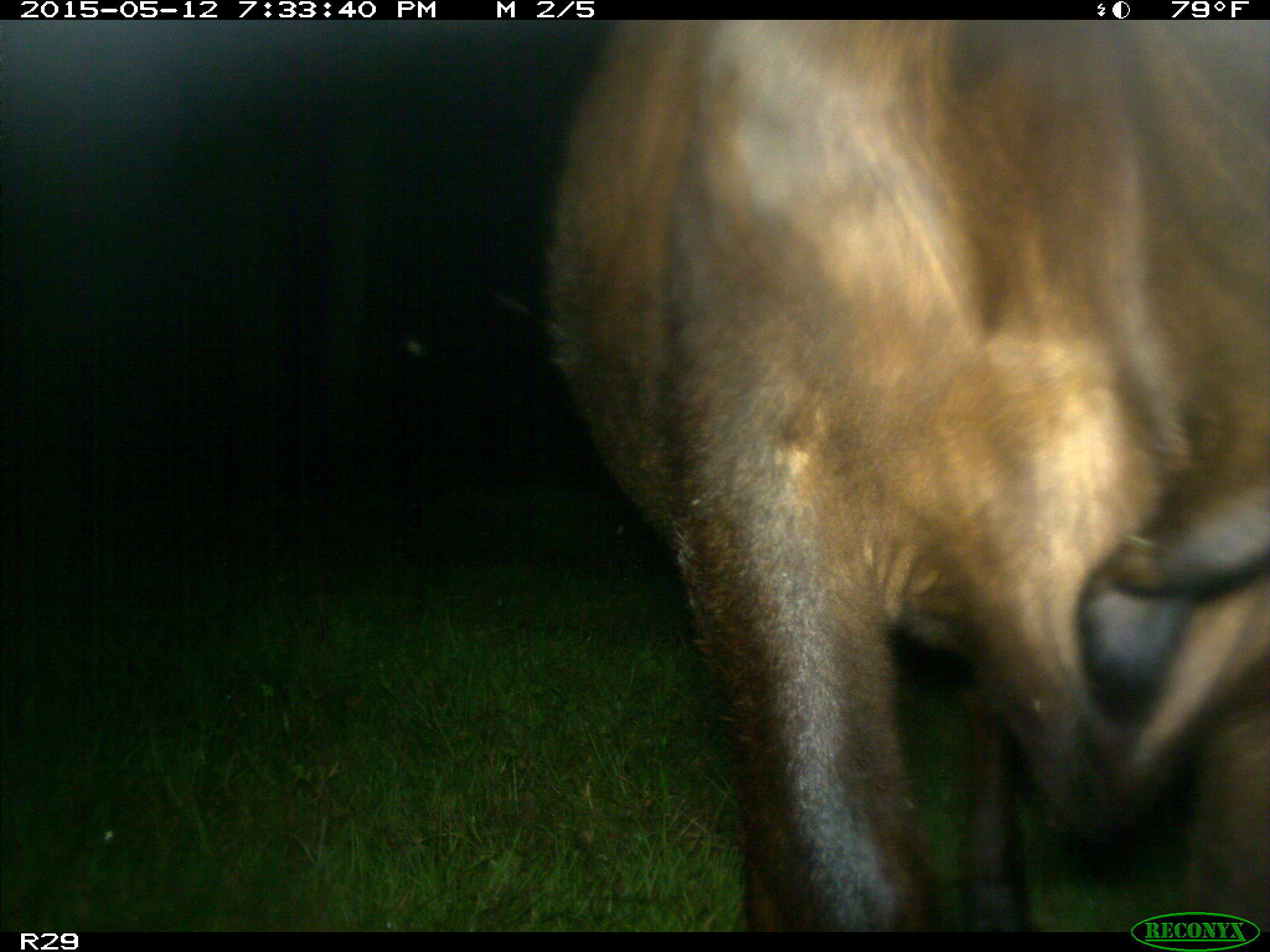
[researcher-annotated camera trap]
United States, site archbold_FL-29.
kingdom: Animalia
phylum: Chordata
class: Mammalia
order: Artiodactyla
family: Bovidae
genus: Bos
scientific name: Bos taurus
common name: domestic cow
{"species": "Bos taurus (domestic cow)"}